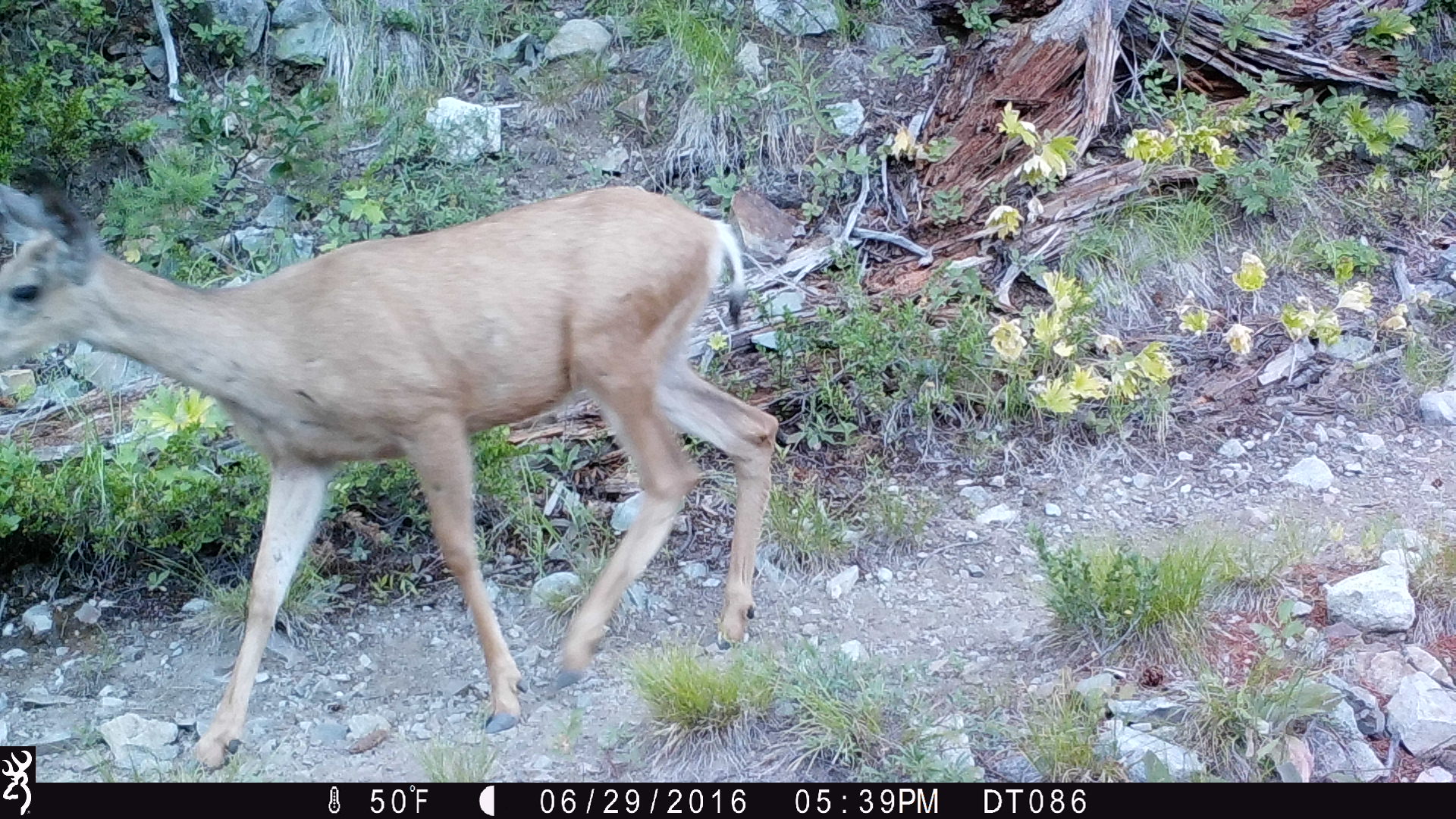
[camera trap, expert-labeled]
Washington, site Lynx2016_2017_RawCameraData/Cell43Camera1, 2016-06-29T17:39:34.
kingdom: Animalia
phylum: Chordata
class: Mammalia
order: Artiodactyla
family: Cervidae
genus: Odocoileus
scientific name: Odocoileus hemionus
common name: mule deer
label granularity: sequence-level